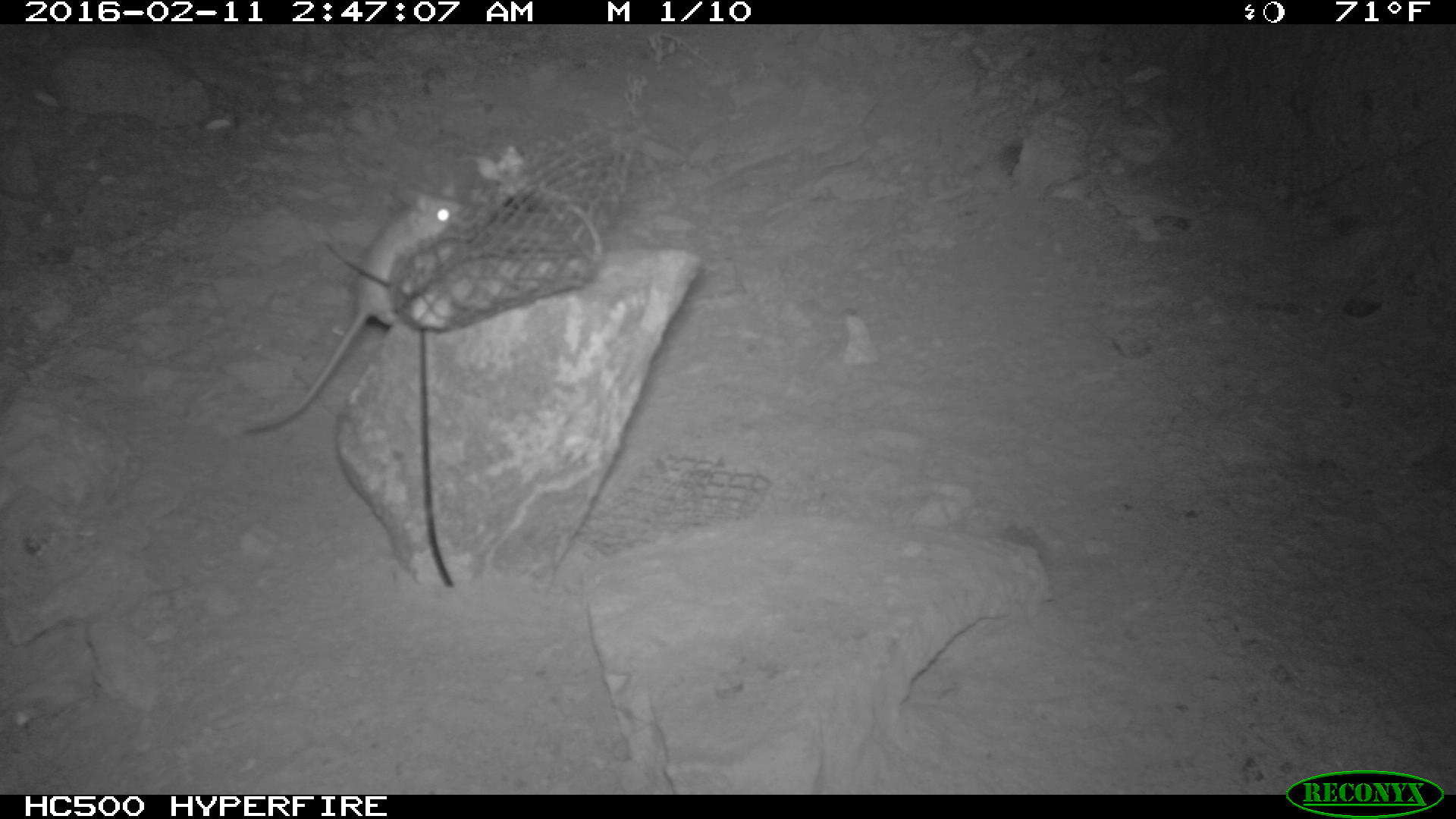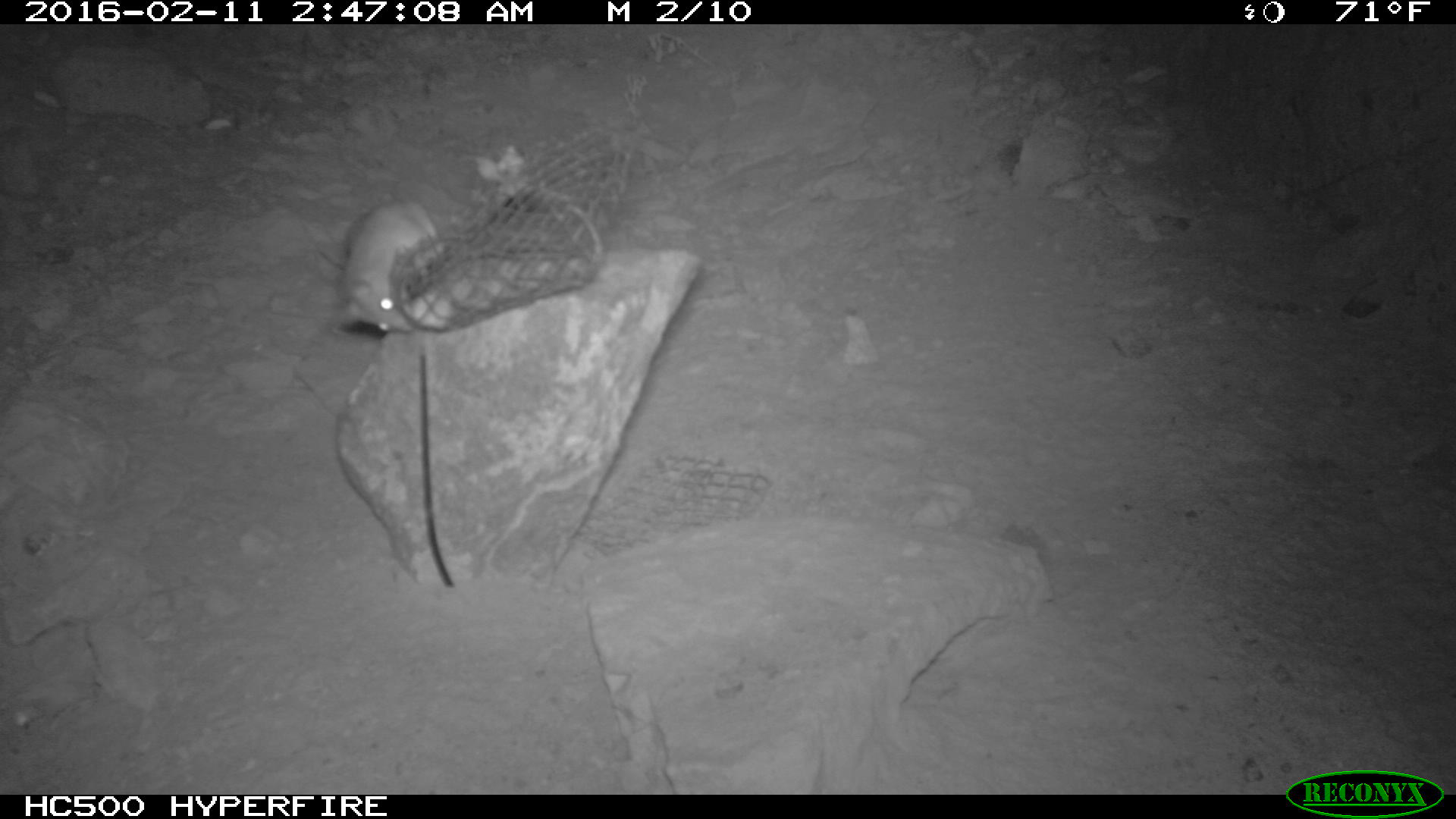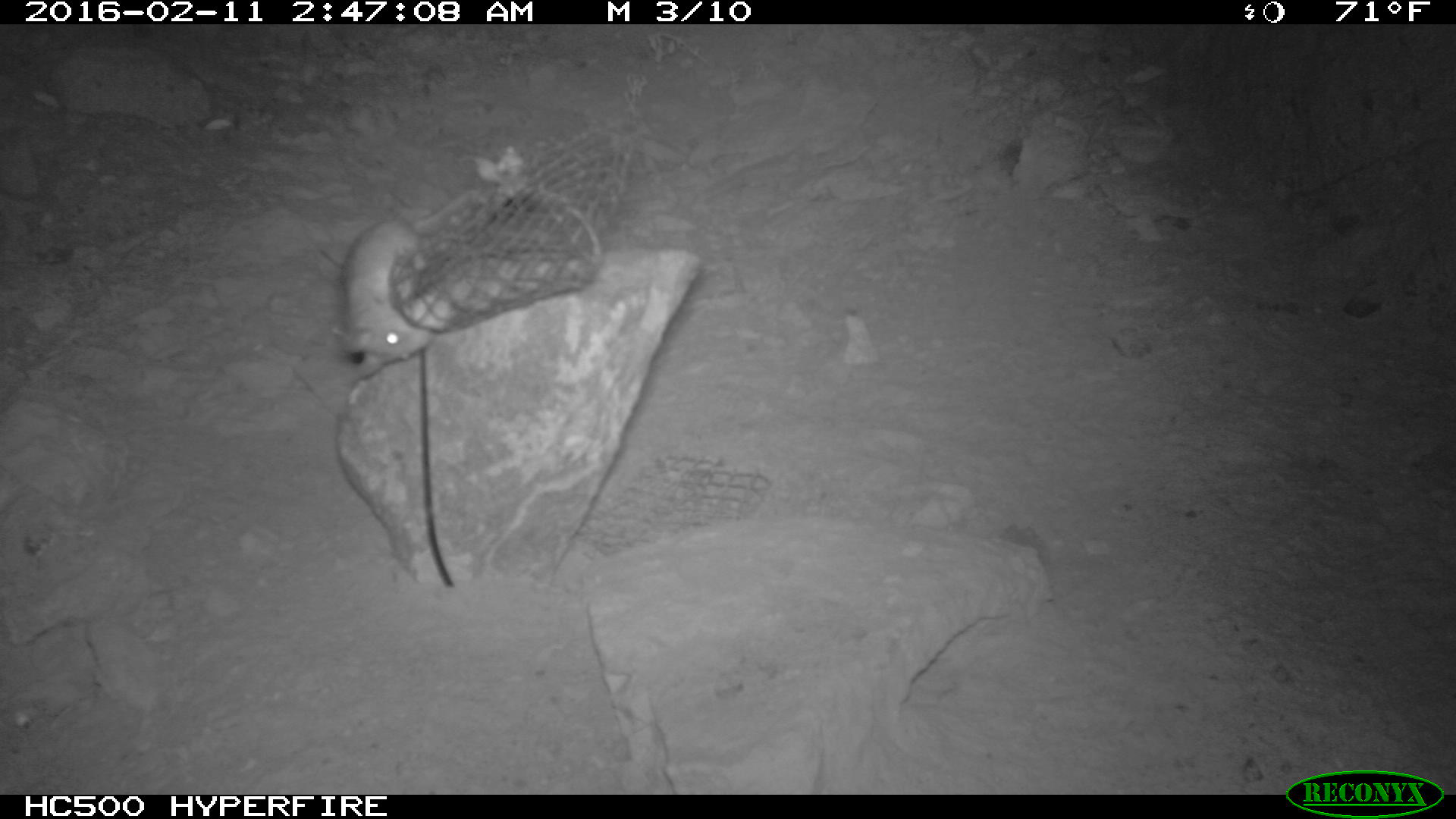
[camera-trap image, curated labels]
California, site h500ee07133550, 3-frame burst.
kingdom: Animalia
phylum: Chordata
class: Mammalia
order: Rodentia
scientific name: Rodentia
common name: rodent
Rodent (Rodentia).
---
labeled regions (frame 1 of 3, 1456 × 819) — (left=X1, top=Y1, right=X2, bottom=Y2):
rodent: (left=241, top=186, right=468, bottom=435)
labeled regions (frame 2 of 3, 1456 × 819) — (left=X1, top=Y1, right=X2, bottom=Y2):
rodent: (left=330, top=193, right=440, bottom=331)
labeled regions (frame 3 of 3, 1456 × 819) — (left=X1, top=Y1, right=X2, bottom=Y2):
rodent: (left=334, top=187, right=480, bottom=378)